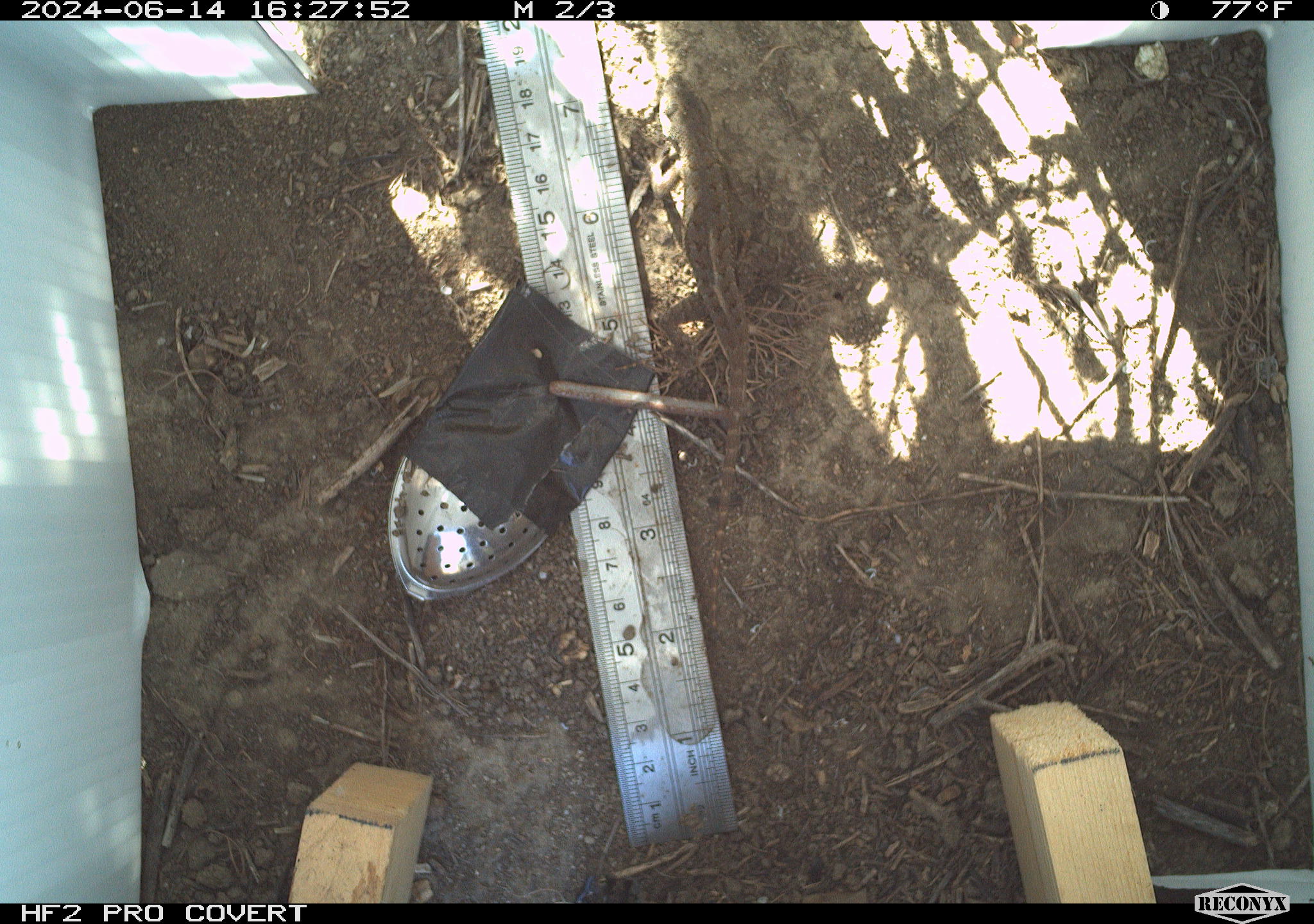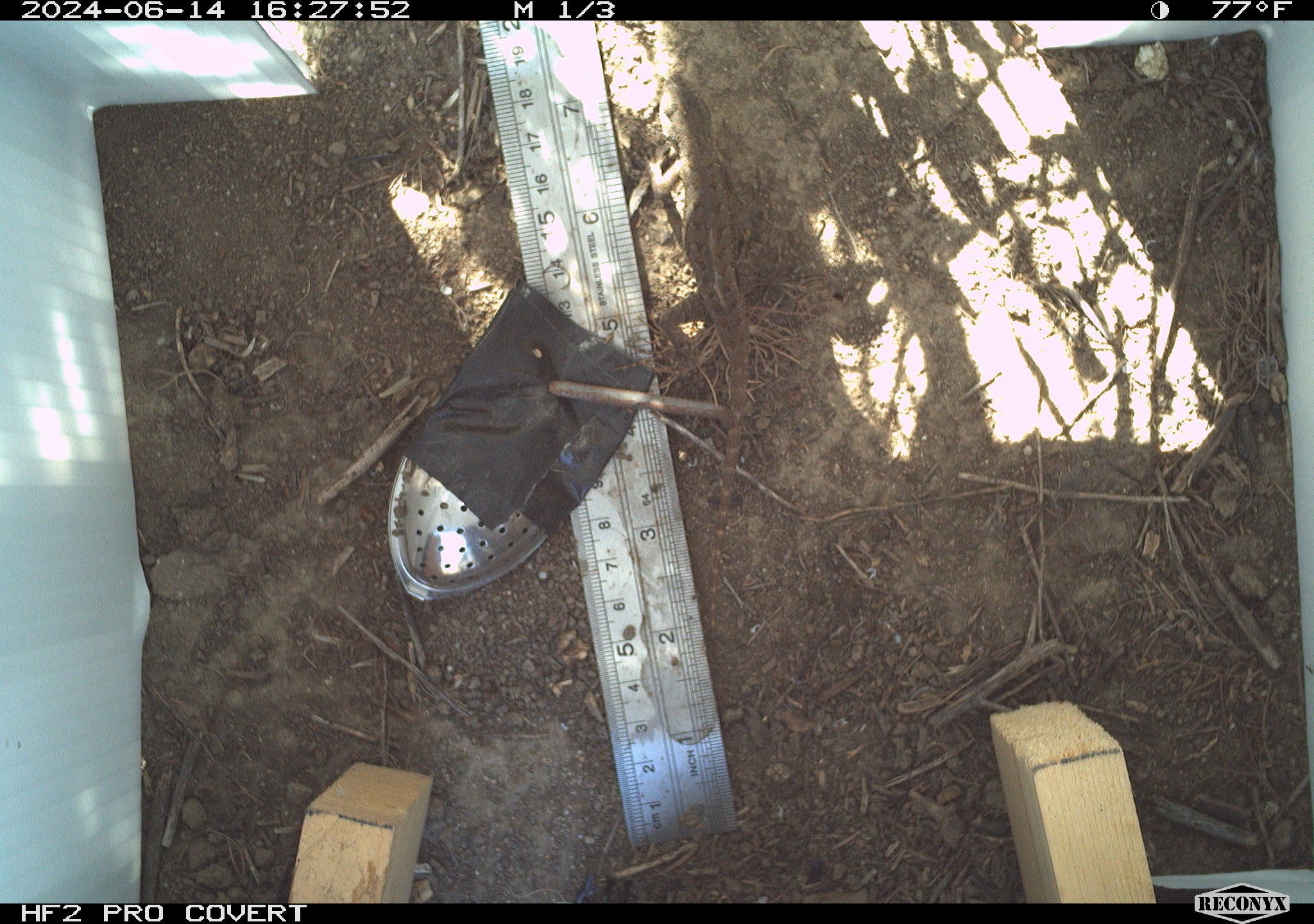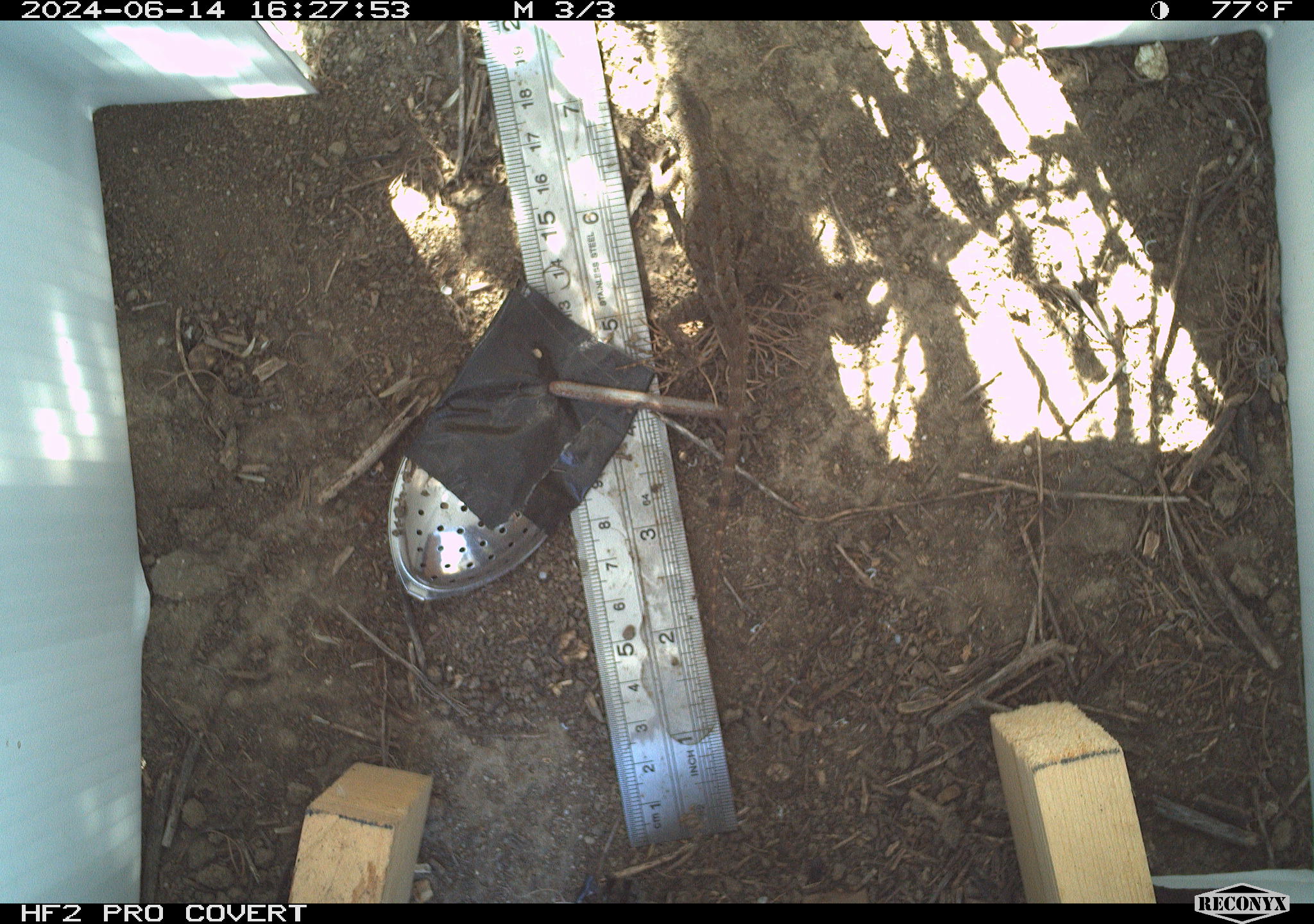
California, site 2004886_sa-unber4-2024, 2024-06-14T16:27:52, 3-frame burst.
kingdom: Animalia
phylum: Chordata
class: Reptilia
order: Squamata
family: Phrynosomatidae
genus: Sceloporus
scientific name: Sceloporus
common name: spiny lizards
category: sceloporus species